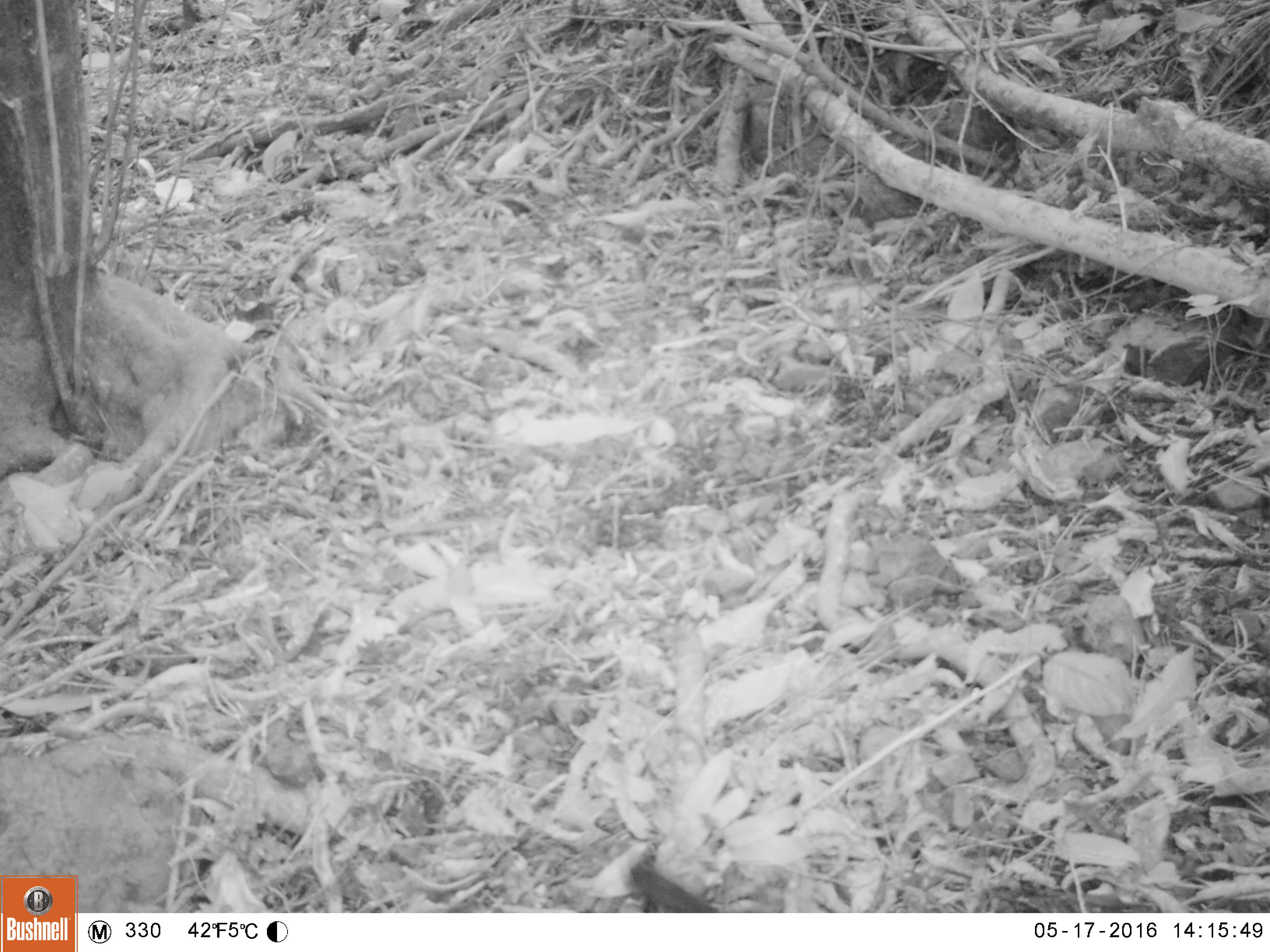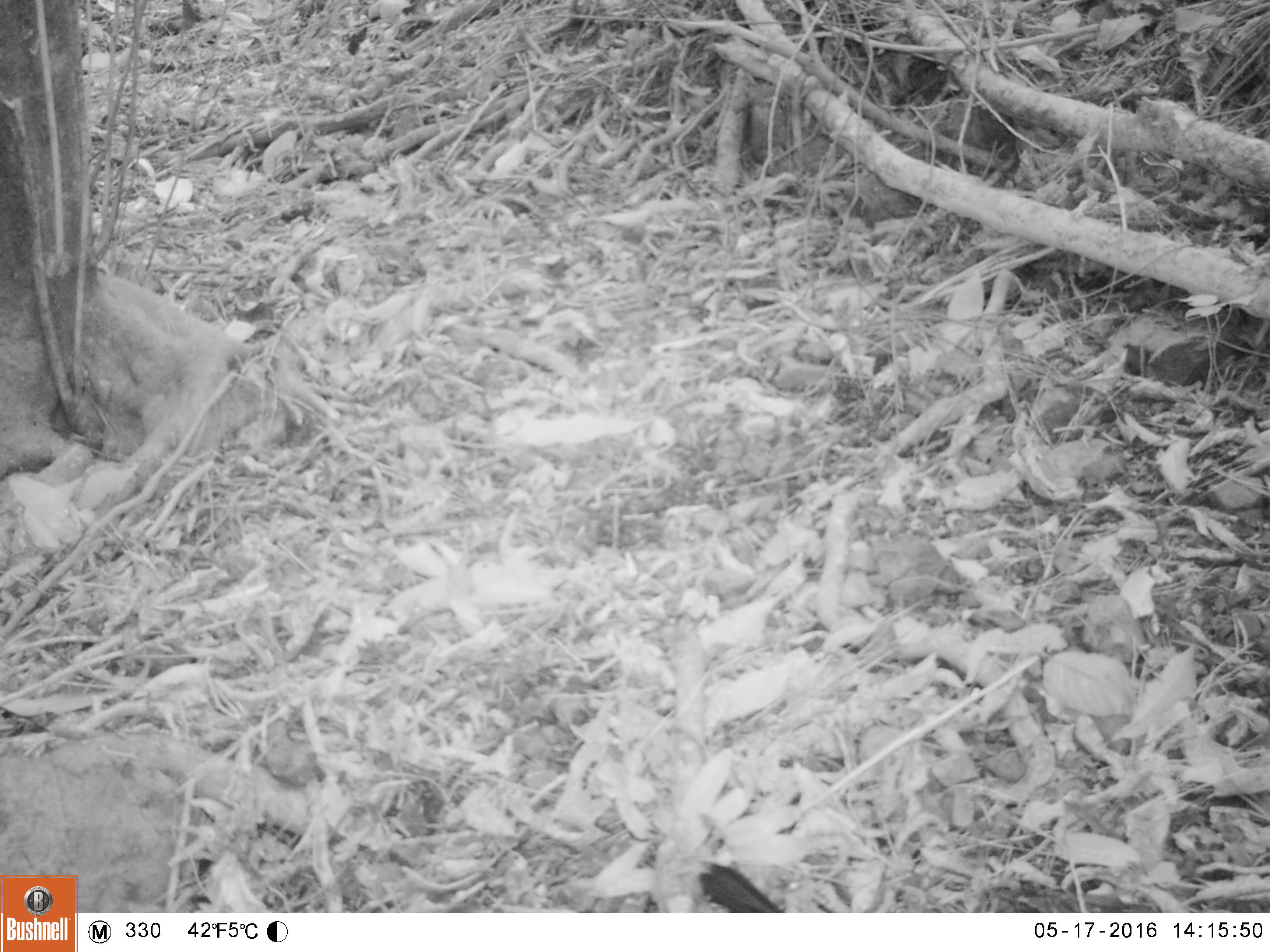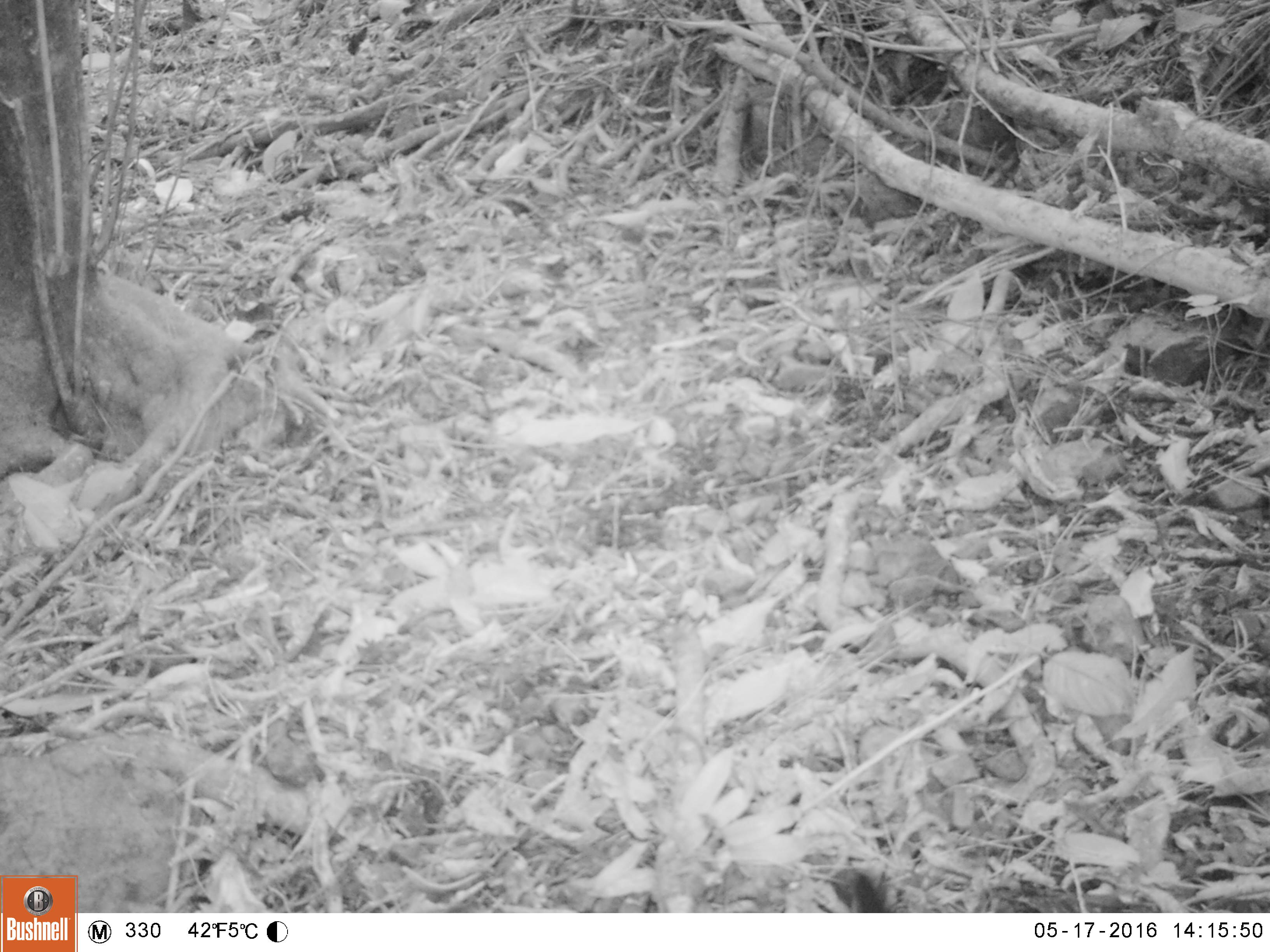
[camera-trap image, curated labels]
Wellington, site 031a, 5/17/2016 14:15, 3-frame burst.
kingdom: Animalia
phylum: Chordata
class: Aves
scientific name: Aves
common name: bird